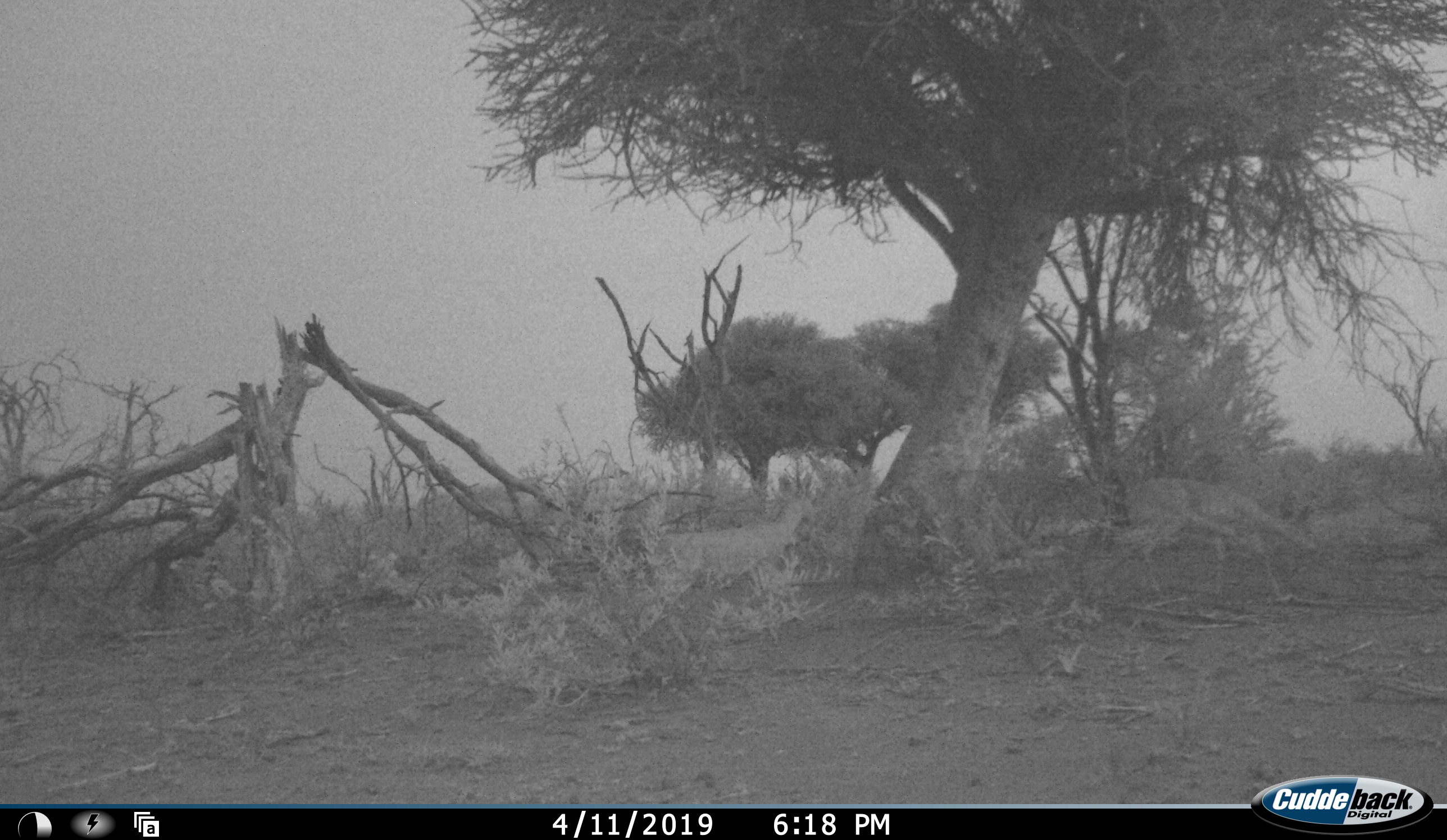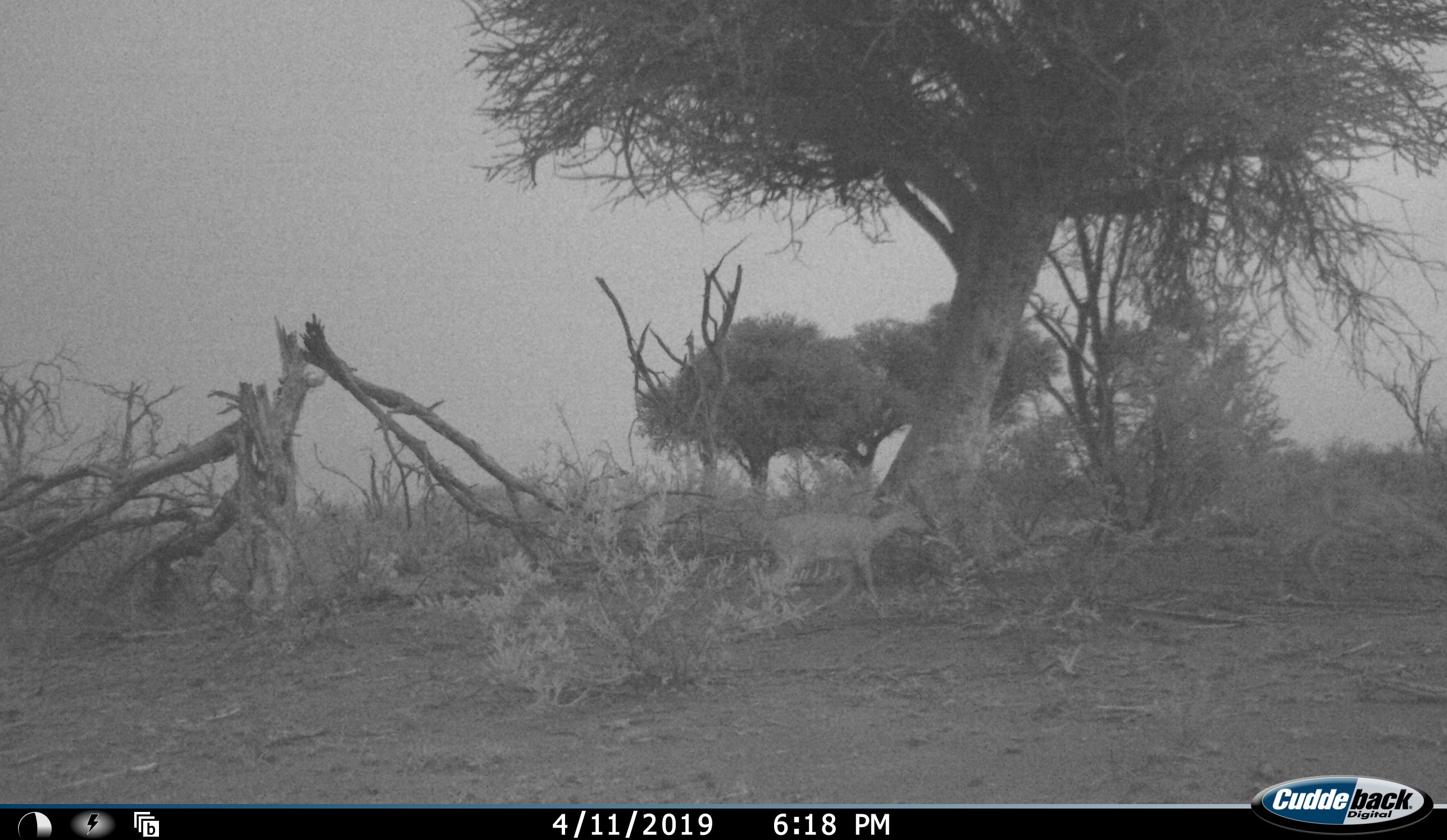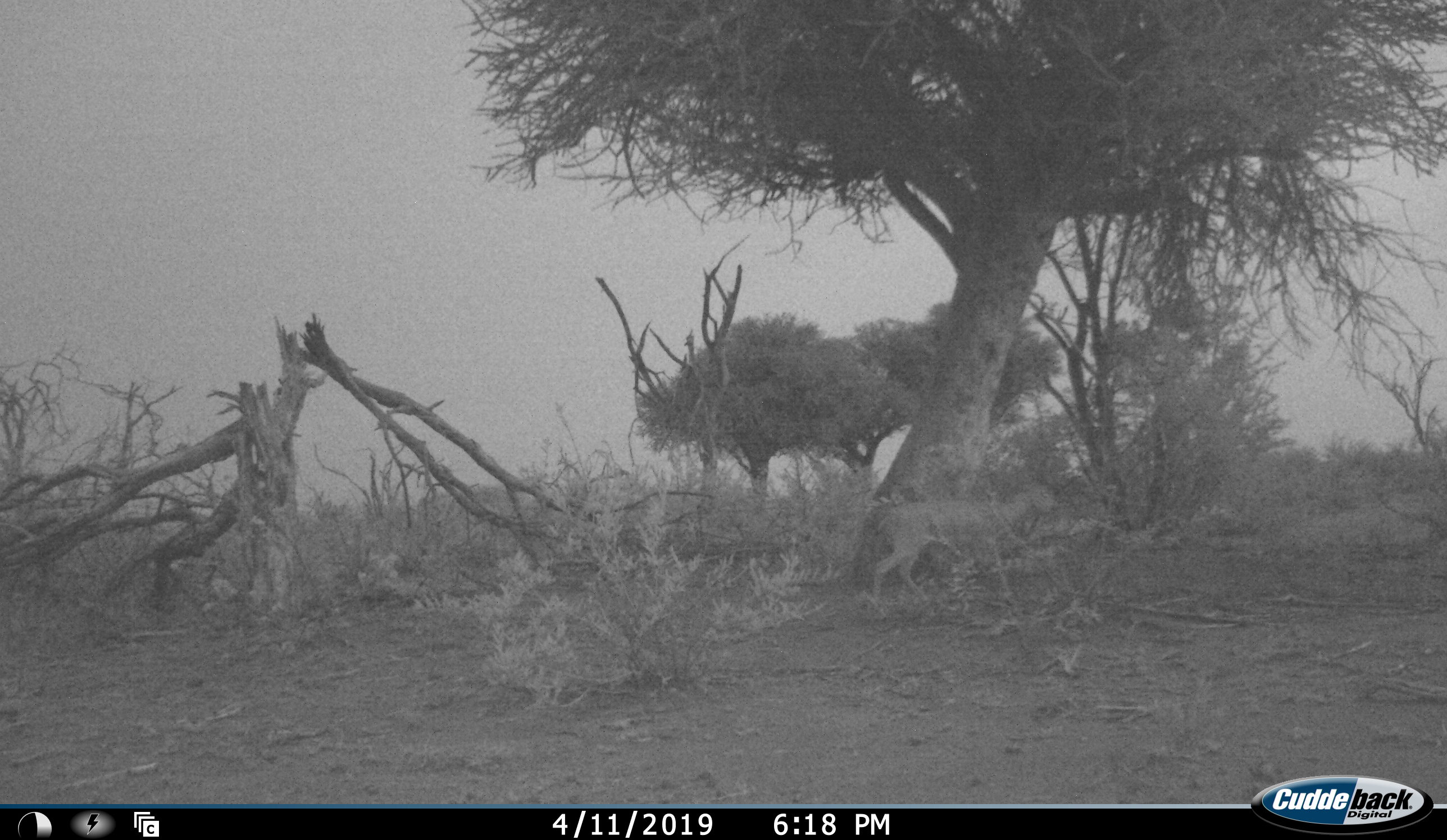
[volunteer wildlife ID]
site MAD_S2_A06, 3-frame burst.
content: unidentified animal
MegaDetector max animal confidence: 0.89